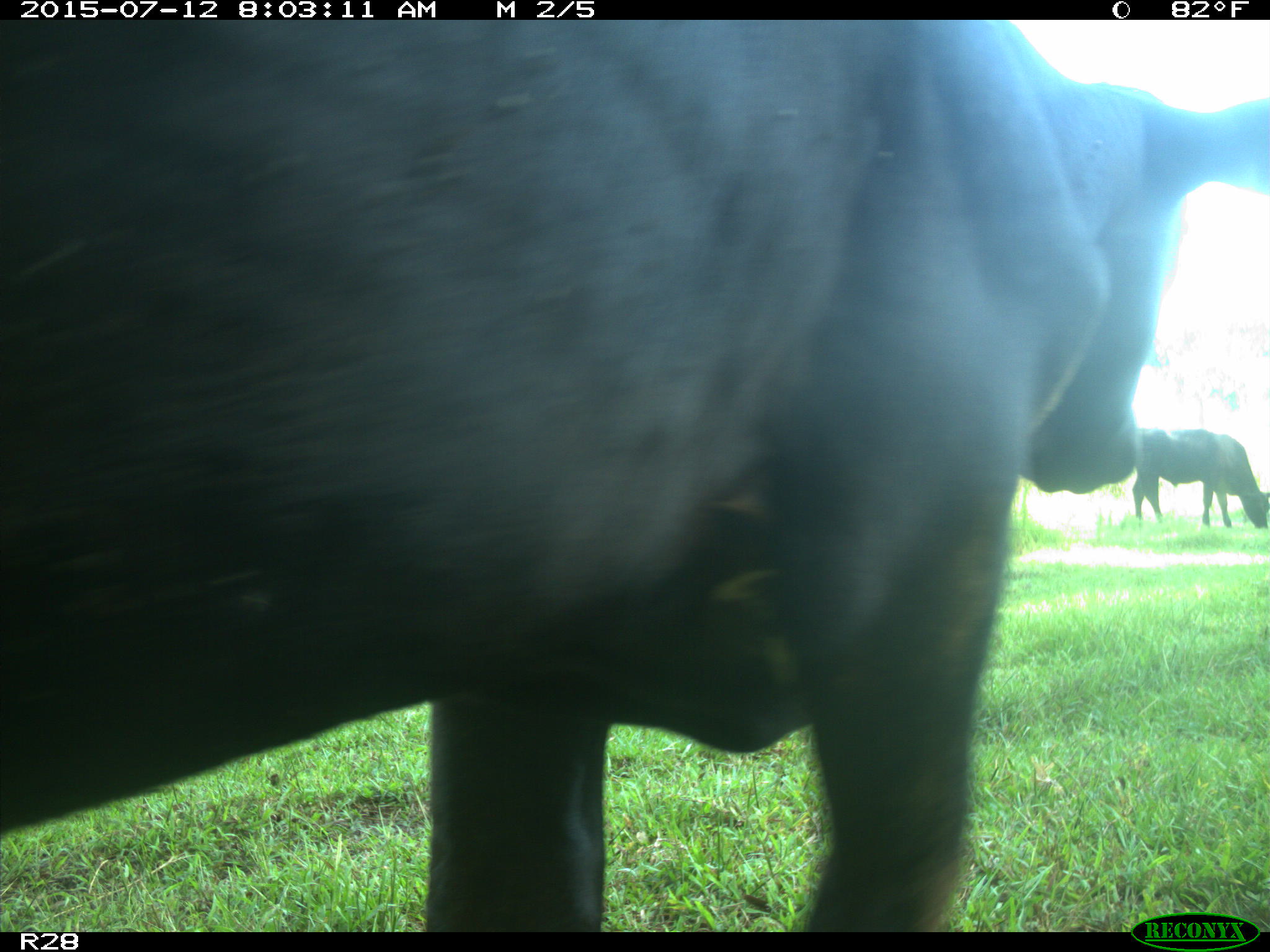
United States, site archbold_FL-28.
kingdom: Animalia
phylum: Chordata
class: Mammalia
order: Artiodactyla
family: Bovidae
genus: Bos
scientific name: Bos taurus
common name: domestic cow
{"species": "Bos taurus (domestic cow)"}